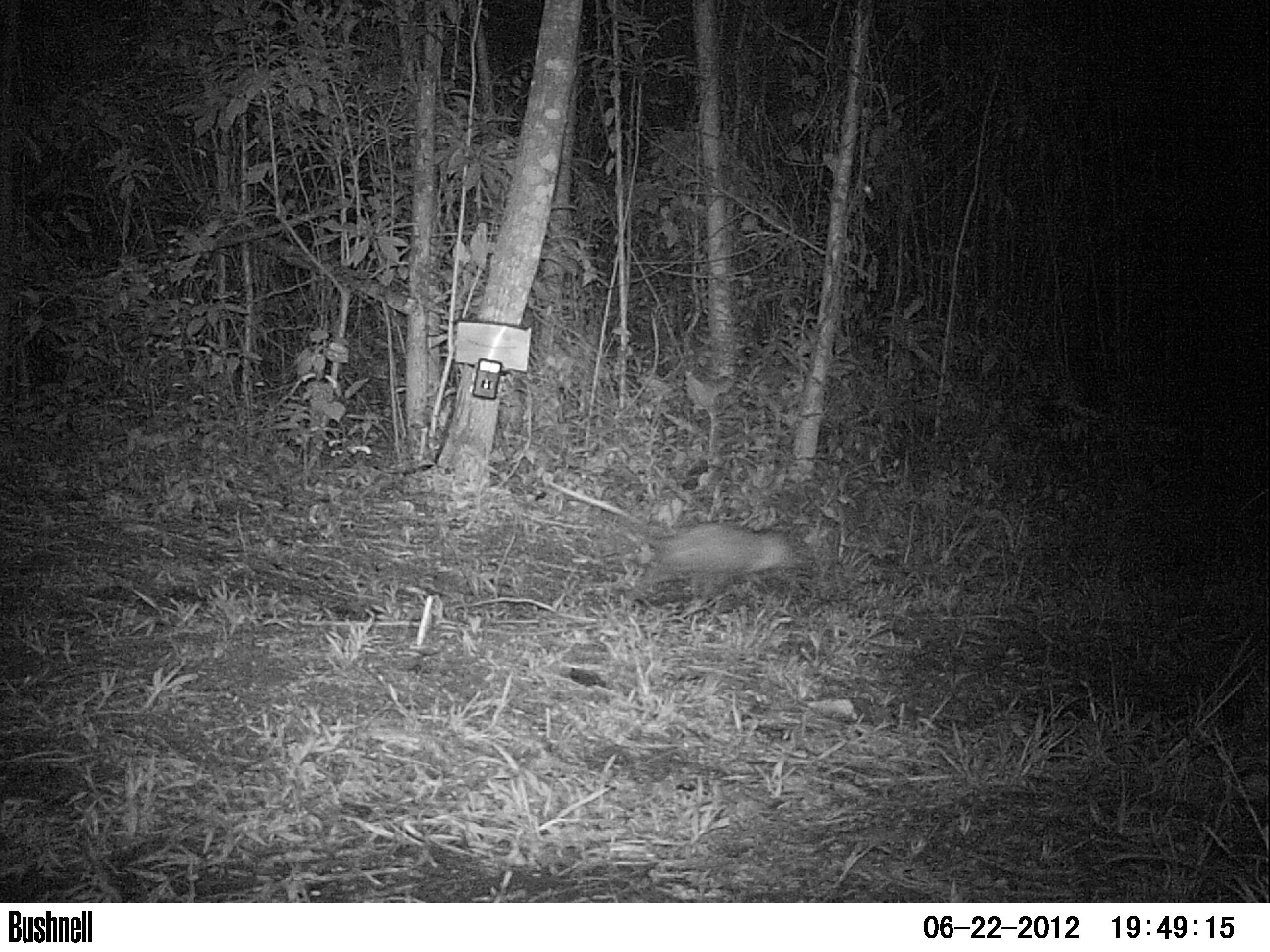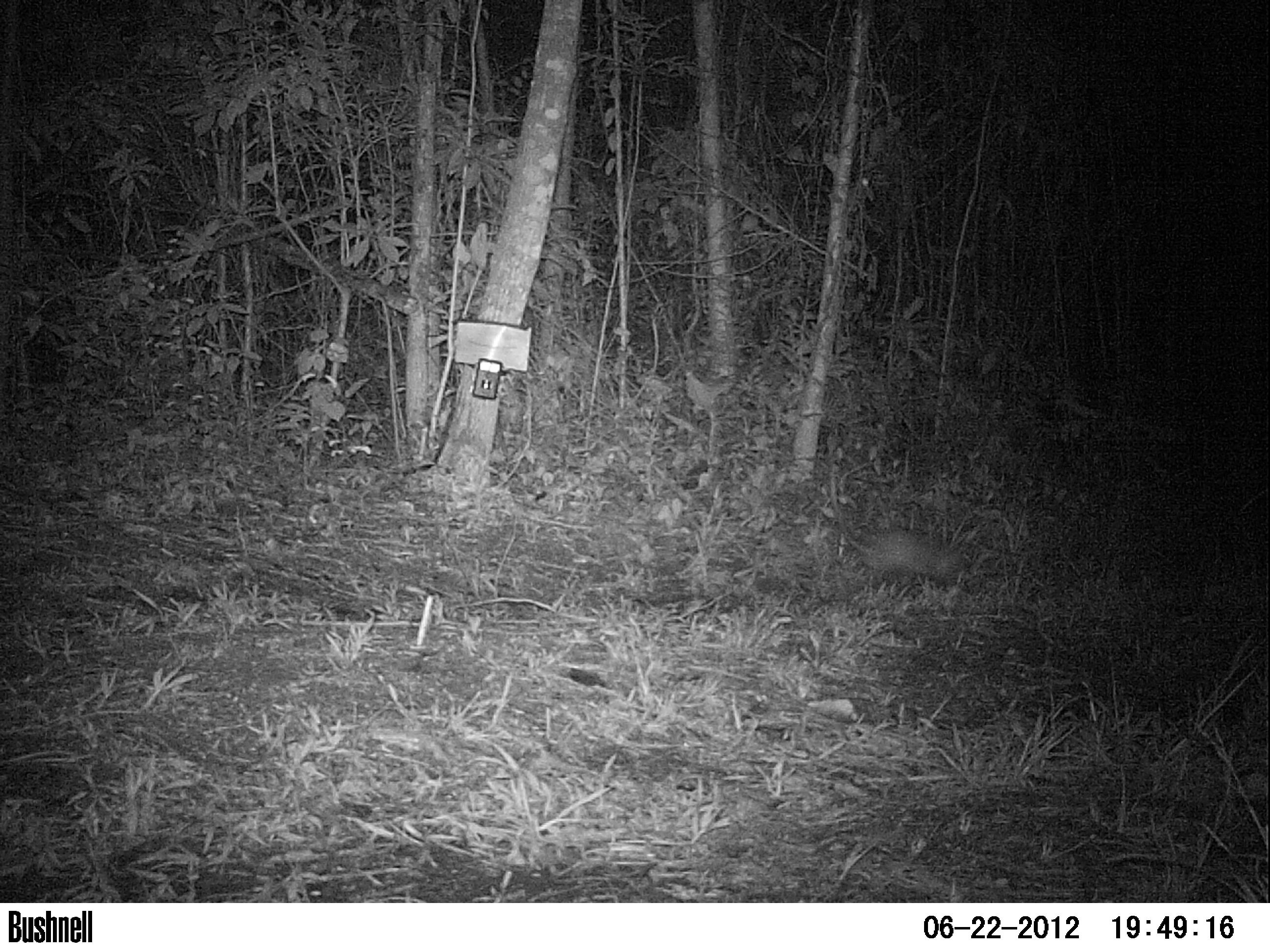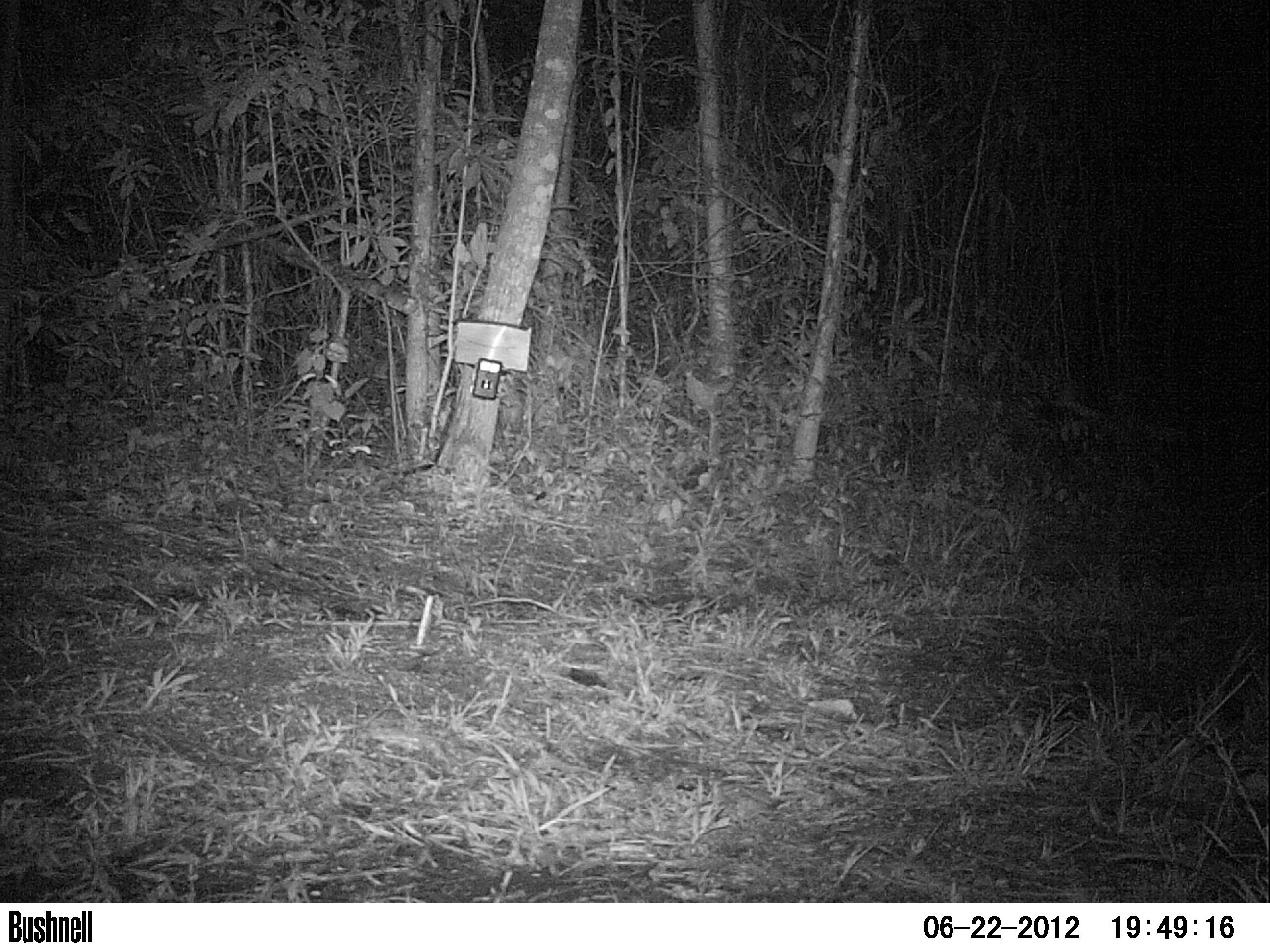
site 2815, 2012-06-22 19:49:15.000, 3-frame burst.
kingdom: Animalia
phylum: Chordata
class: Mammalia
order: Didelphimorphia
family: Didelphidae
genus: Didelphis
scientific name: Didelphis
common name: american opossums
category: didelphis sp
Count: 1.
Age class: adult.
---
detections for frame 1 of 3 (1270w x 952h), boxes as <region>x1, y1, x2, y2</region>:
didelphis sp: <region>548, 481, 806, 611</region>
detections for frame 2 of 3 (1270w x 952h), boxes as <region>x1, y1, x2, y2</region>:
didelphis sp: <region>827, 464, 966, 589</region>